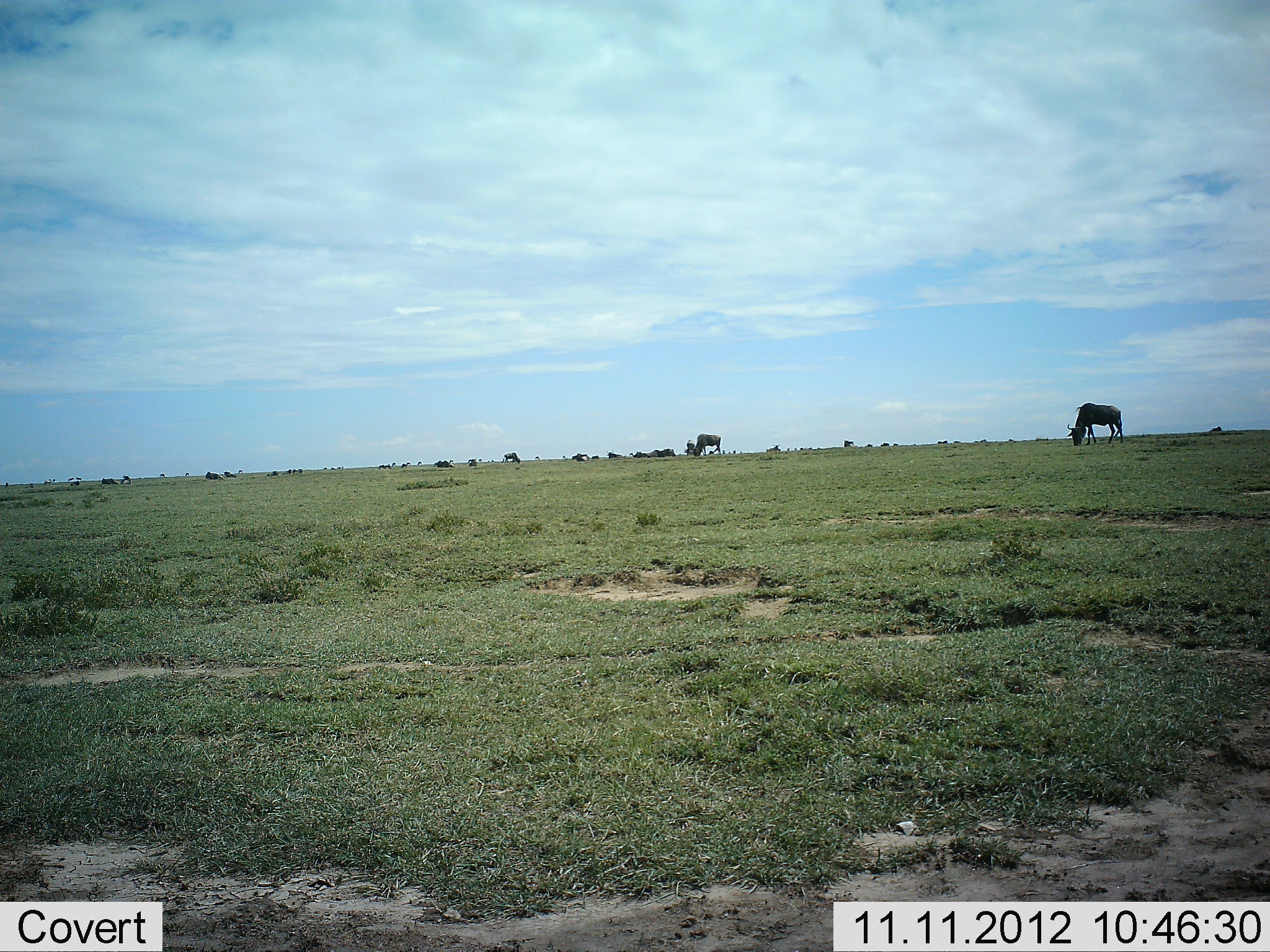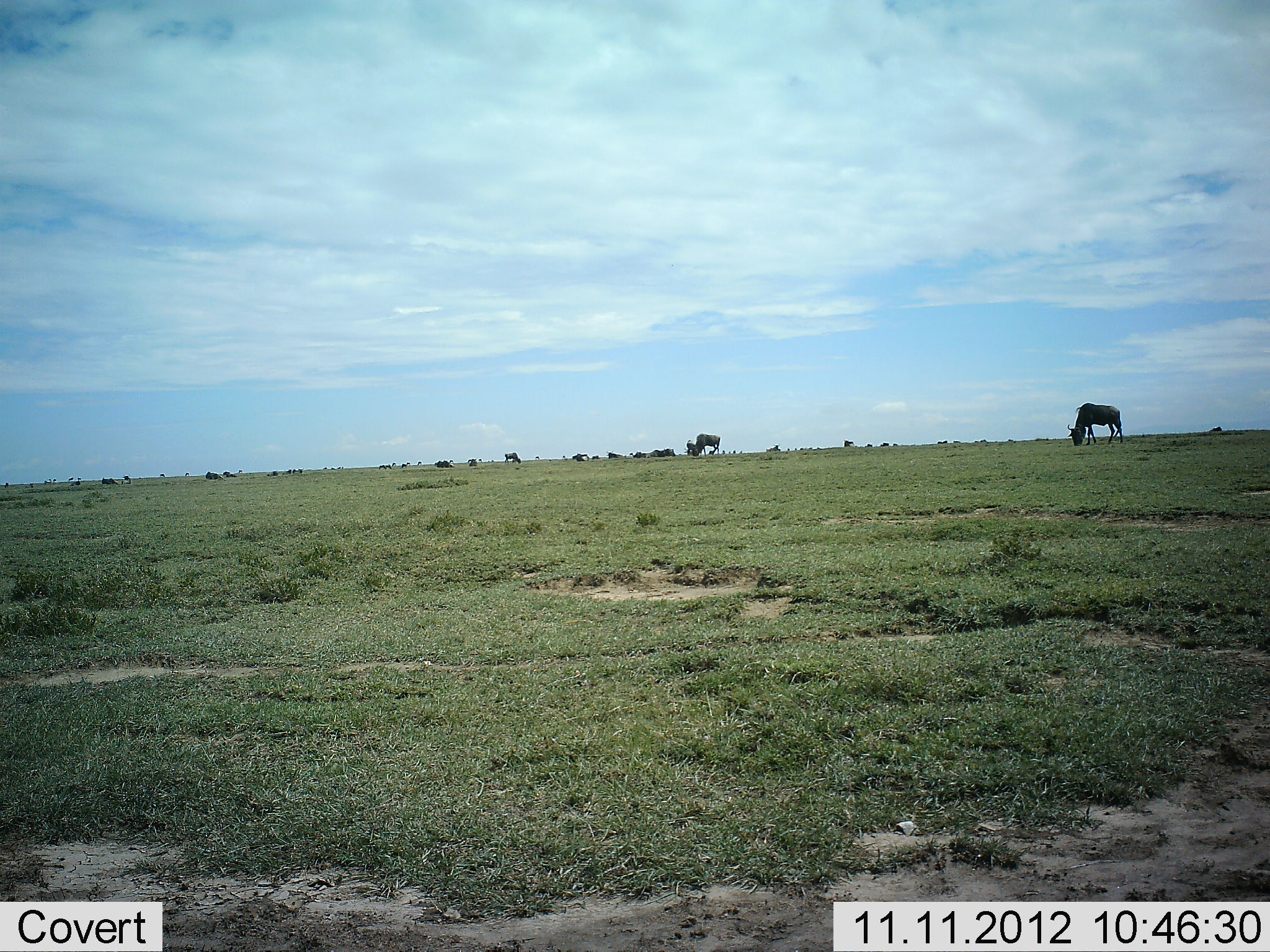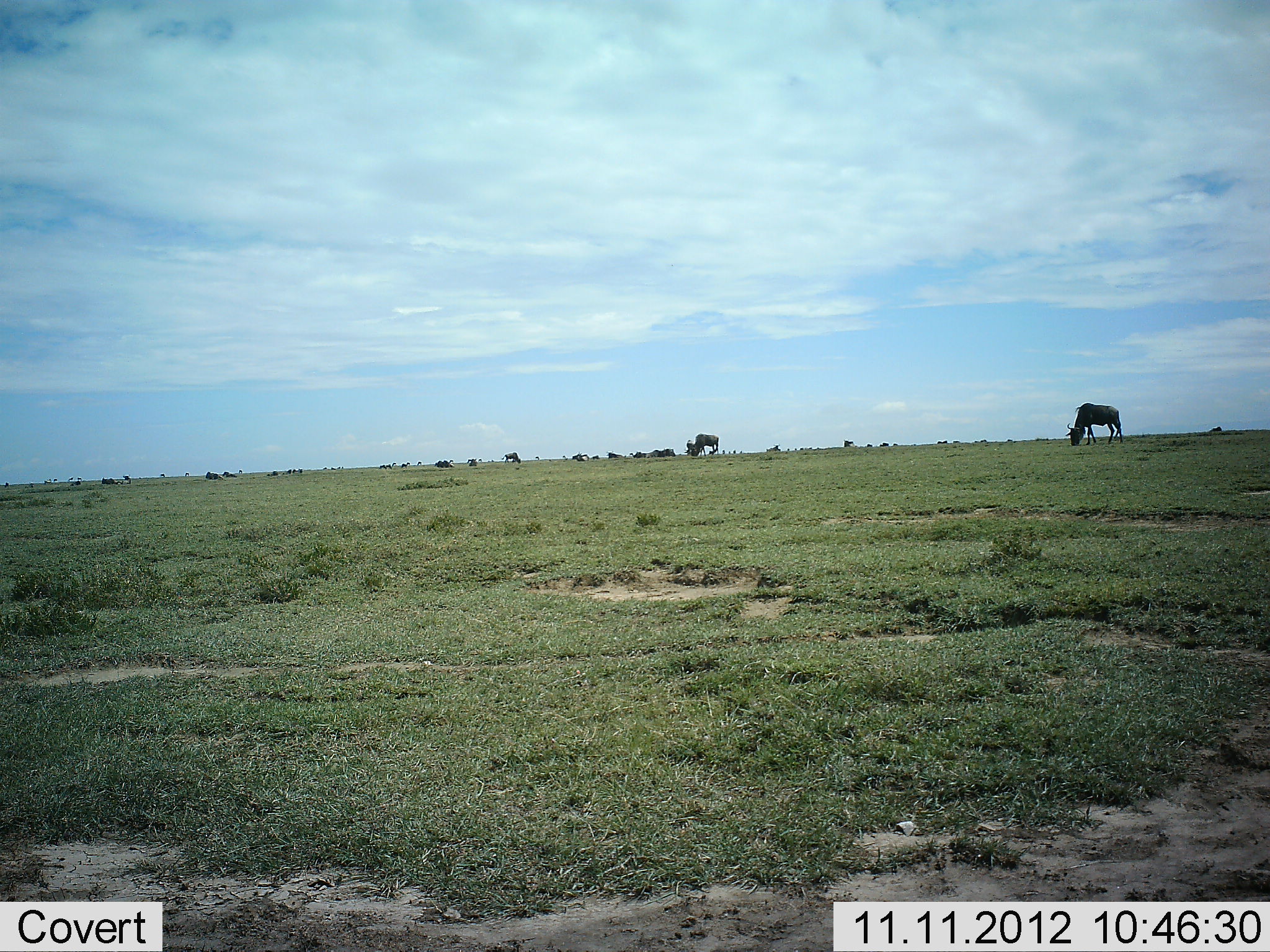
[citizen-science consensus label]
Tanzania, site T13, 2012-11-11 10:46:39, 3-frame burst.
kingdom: Animalia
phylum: Chordata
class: Mammalia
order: Artiodactyla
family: Bovidae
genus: Connochaetes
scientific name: Connochaetes taurinus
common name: blue wildebeest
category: wildebeest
Wildebeest (blue wildebeest) (Connochaetes taurinus), count 11-50. Behavior (volunteer vote fractions): standing 40%, resting 20%, moving 10%, interacting 0%. Young present (vote fraction): 0%. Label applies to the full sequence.